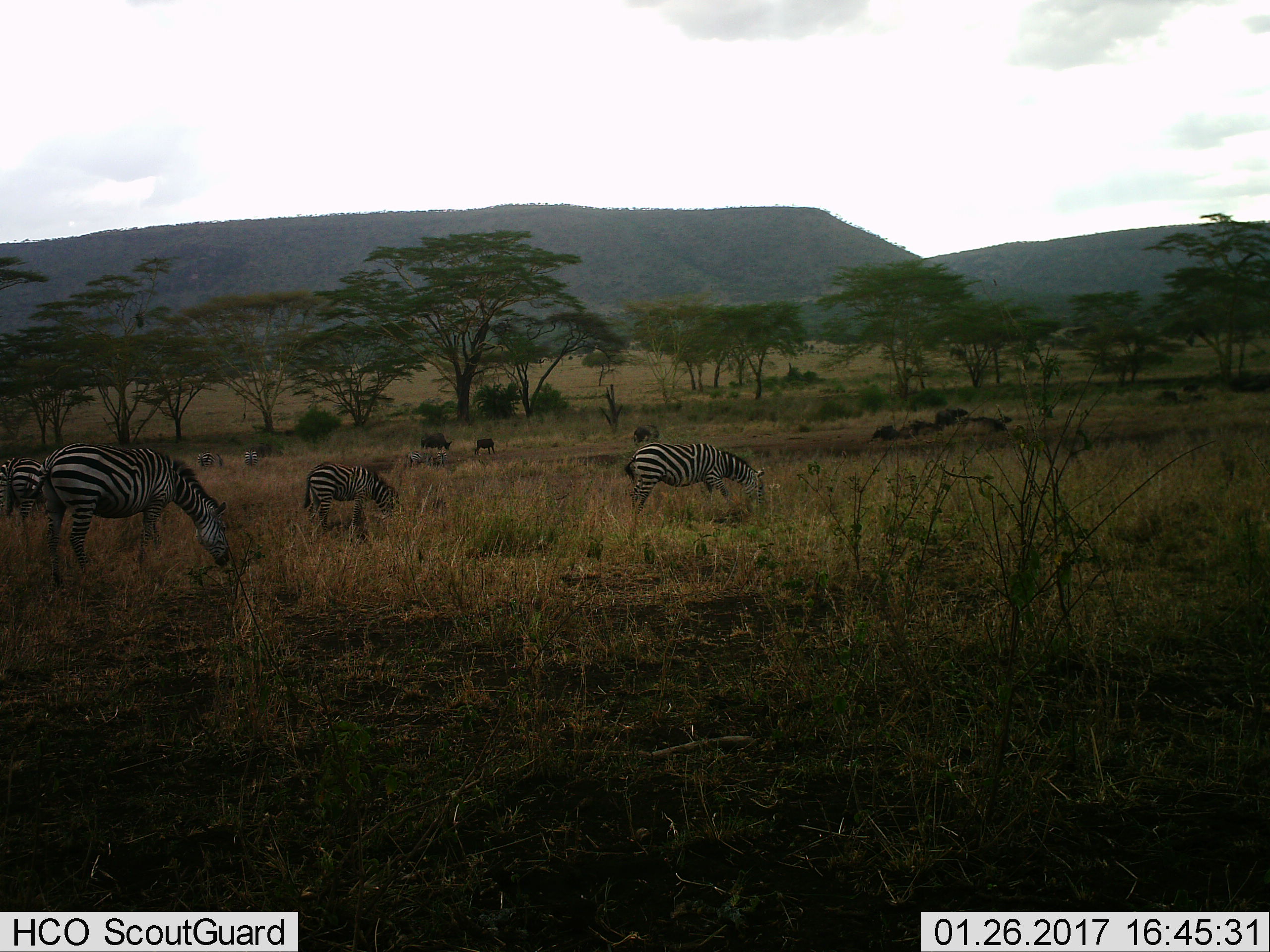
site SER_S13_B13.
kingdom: Animalia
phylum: Chordata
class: Mammalia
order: Perissodactyla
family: Equidae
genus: Equus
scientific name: Equus quagga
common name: plains zebra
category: zebraplains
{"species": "zebraplains (plains zebra) (Equus quagga)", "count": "8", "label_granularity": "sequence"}